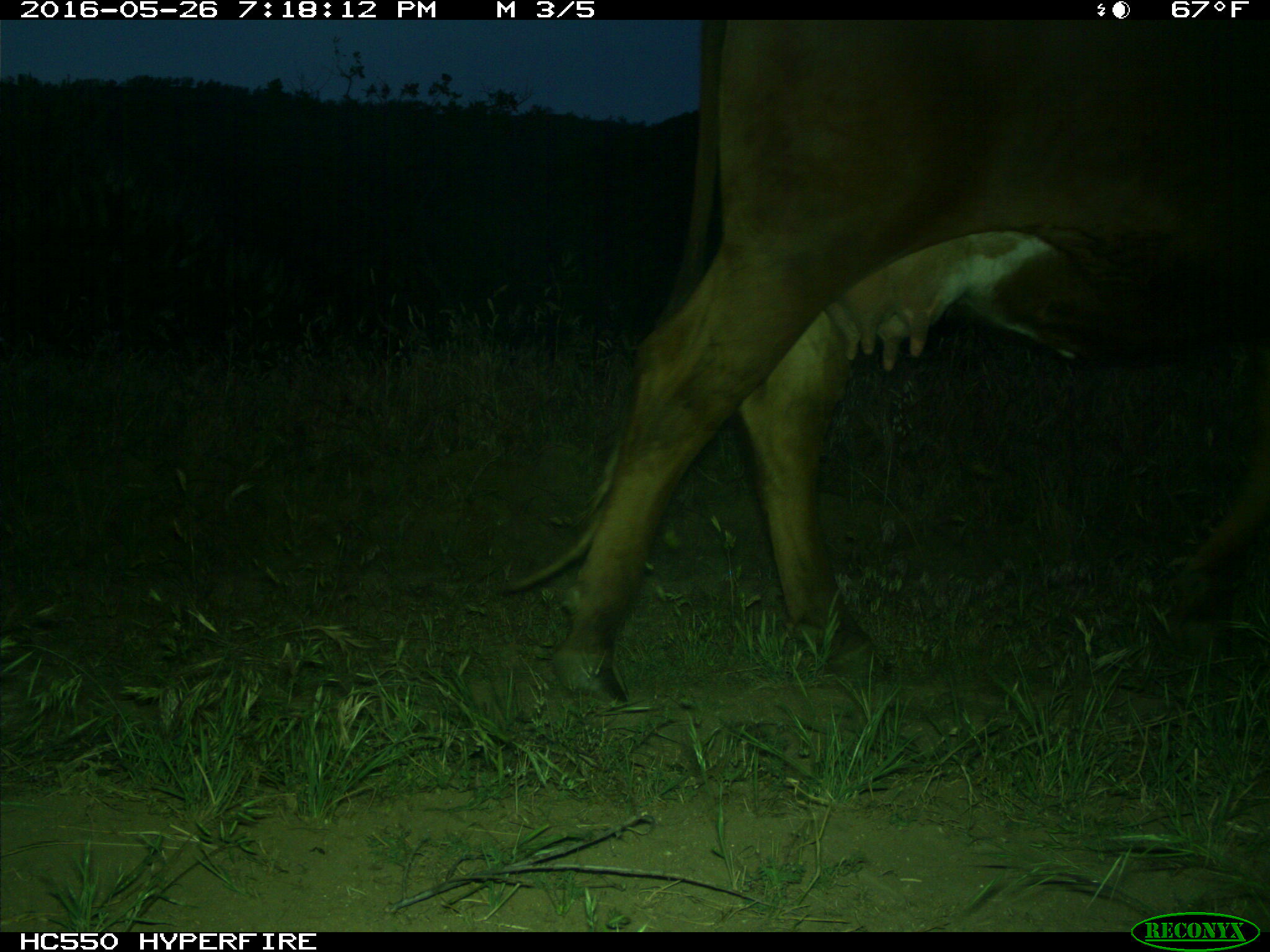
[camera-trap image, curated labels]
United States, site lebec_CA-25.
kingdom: Animalia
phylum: Chordata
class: Mammalia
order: Artiodactyla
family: Bovidae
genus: Bos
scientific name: Bos taurus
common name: domestic cow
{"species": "Bos taurus (domestic cow)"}